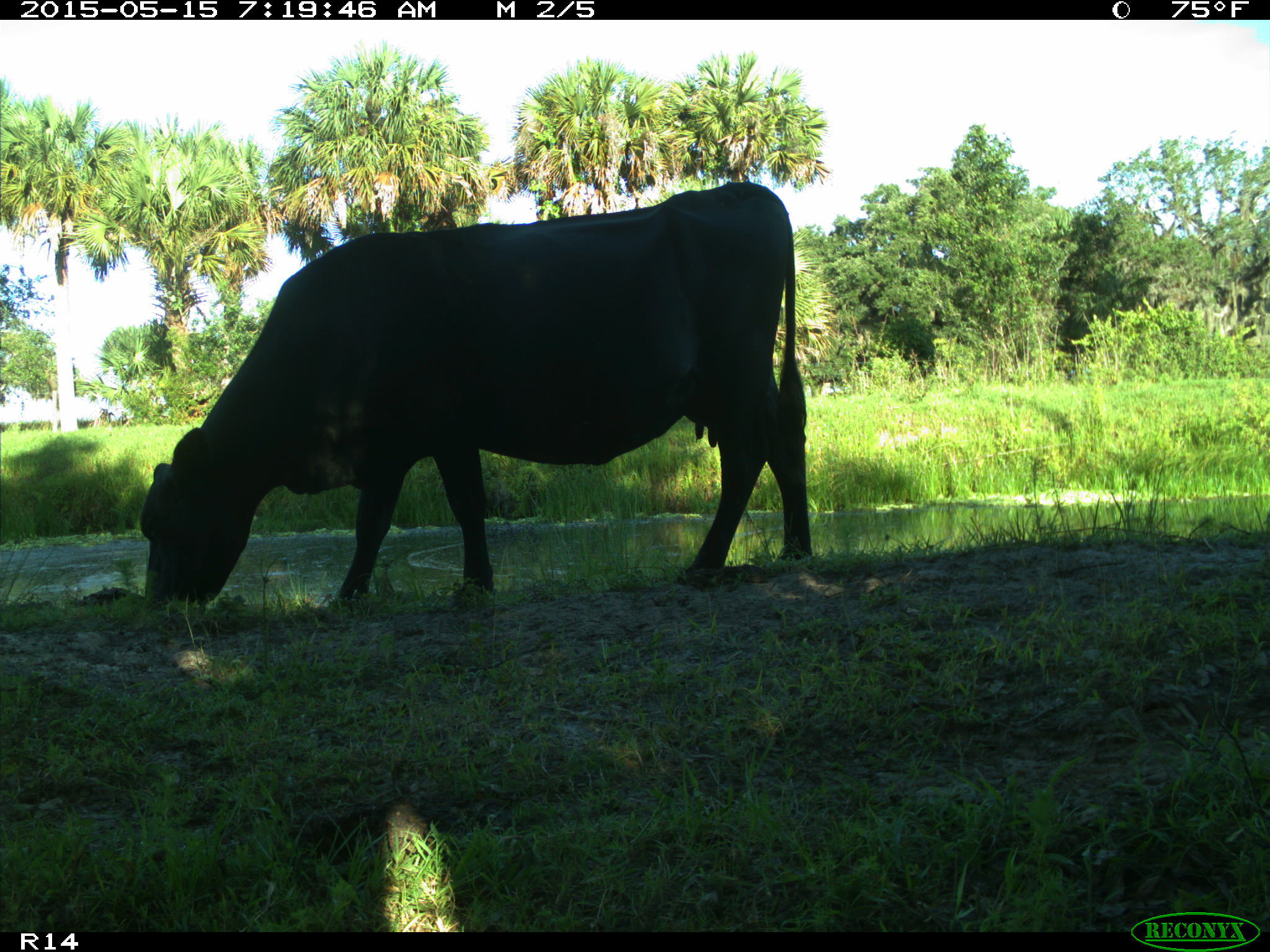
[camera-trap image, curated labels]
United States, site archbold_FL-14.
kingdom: Animalia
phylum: Chordata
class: Mammalia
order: Artiodactyla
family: Bovidae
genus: Bos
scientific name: Bos taurus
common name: domestic cow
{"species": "Bos taurus (domestic cow)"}